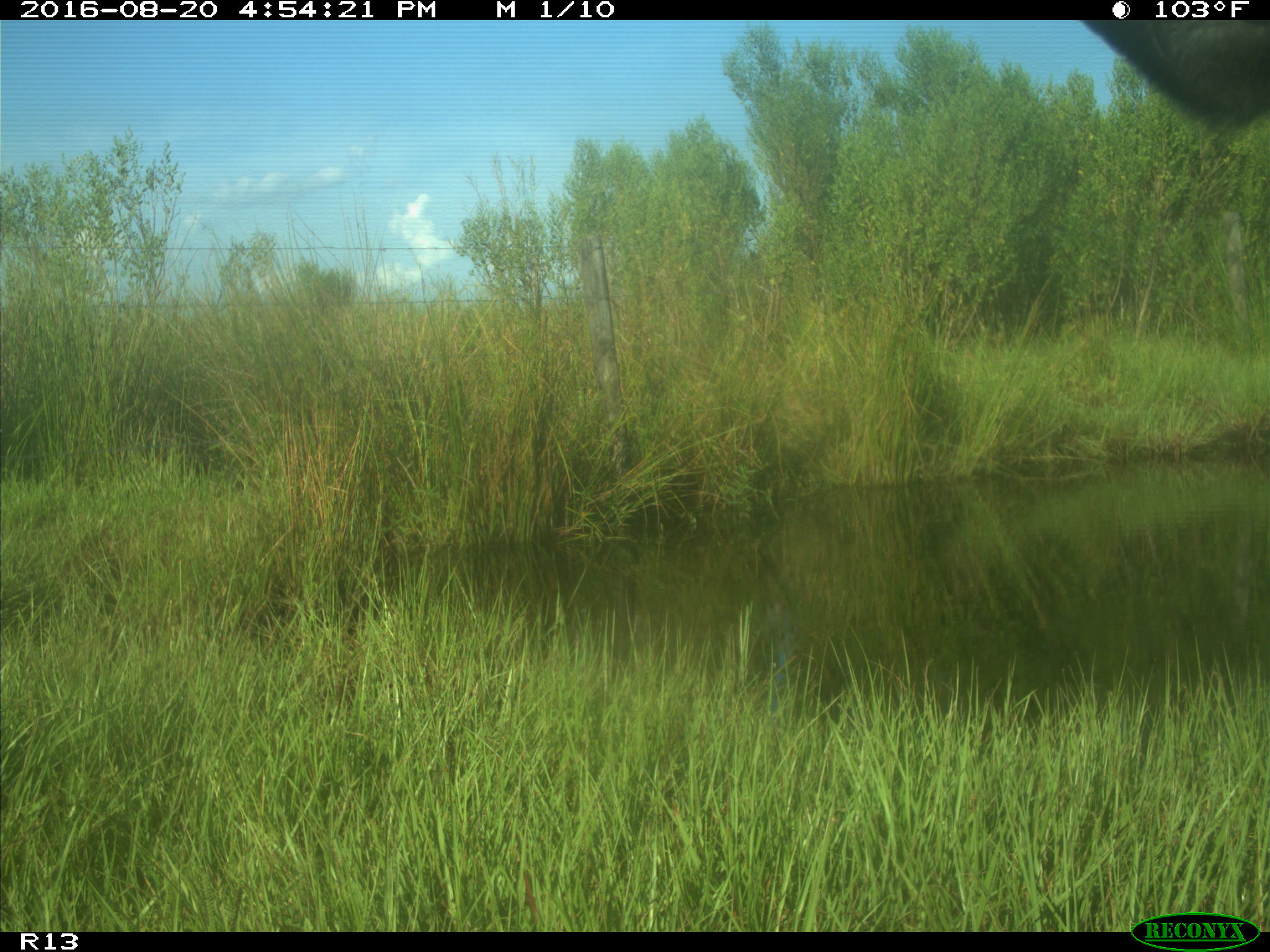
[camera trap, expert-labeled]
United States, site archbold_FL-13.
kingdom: Animalia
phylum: Chordata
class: Mammalia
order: Artiodactyla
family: Bovidae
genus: Bos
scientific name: Bos taurus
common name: domestic cow